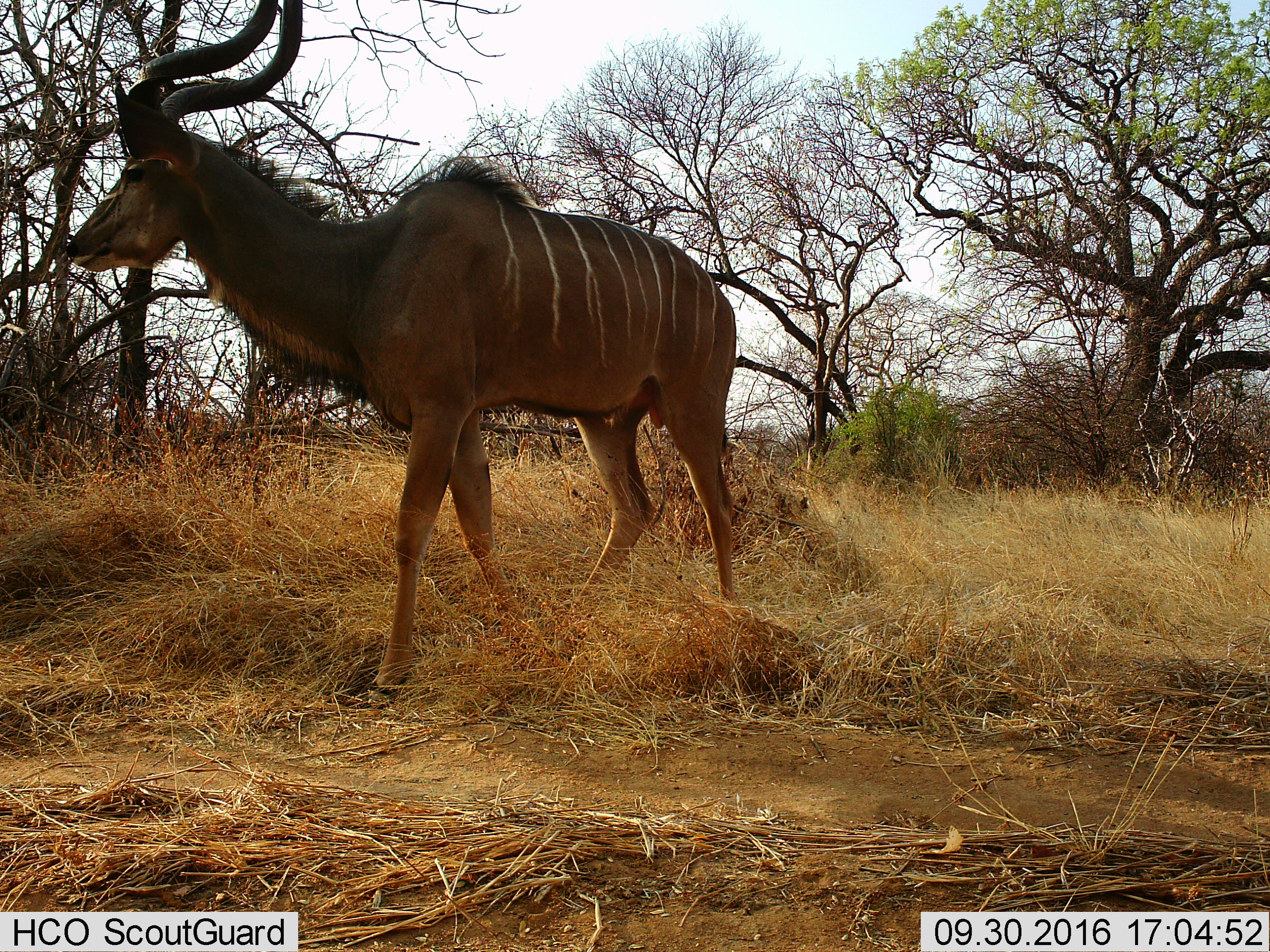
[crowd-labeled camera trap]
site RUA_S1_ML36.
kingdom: Animalia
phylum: Chordata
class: Mammalia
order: Artiodactyla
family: Bovidae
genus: Tragelaphus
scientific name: Tragelaphus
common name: kudu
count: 1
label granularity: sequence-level